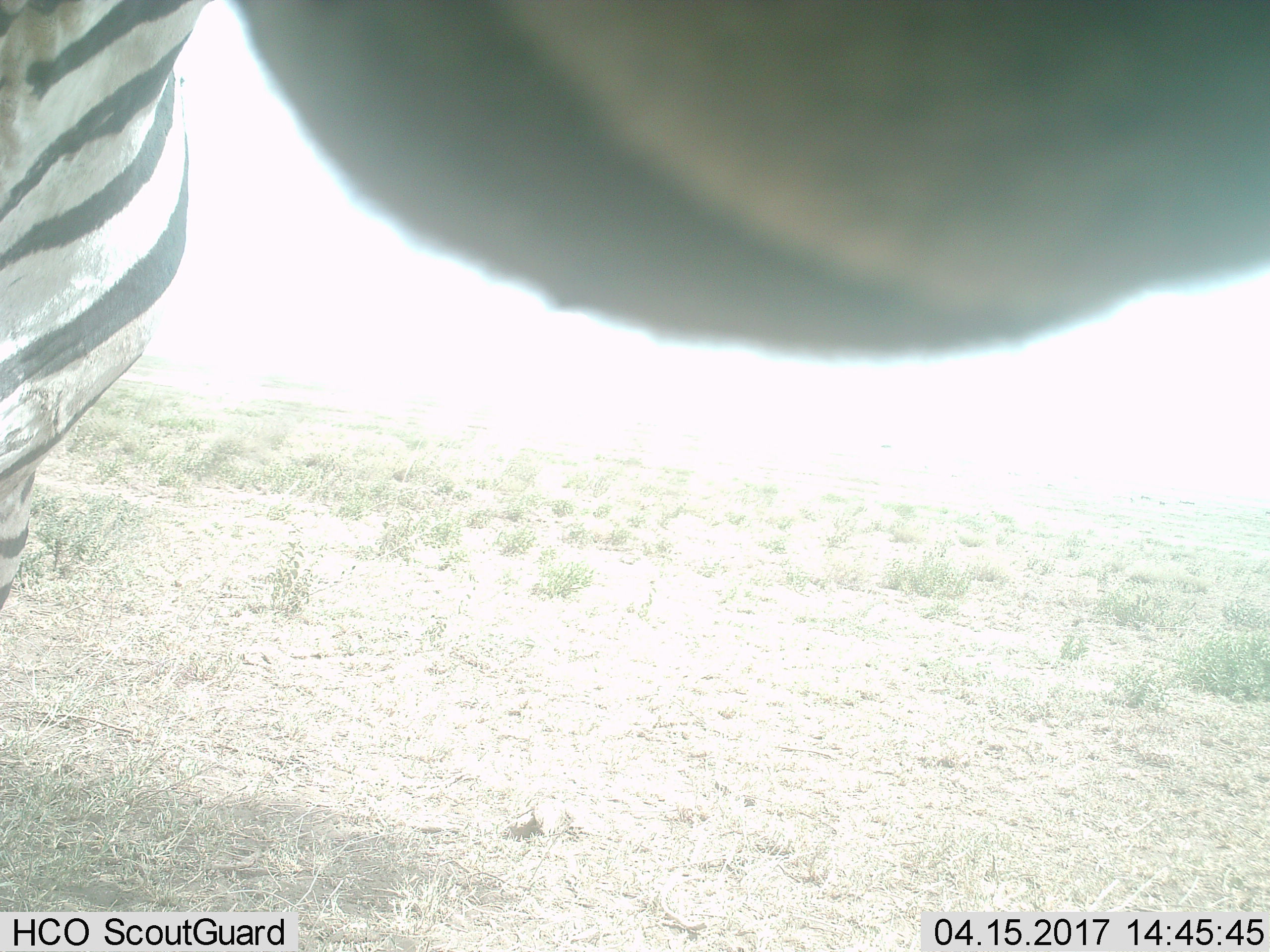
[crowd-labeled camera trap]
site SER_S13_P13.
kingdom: Animalia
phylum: Chordata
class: Mammalia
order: Perissodactyla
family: Equidae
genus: Equus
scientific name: Equus quagga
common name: plains zebra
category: zebraplains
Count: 1.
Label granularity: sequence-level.